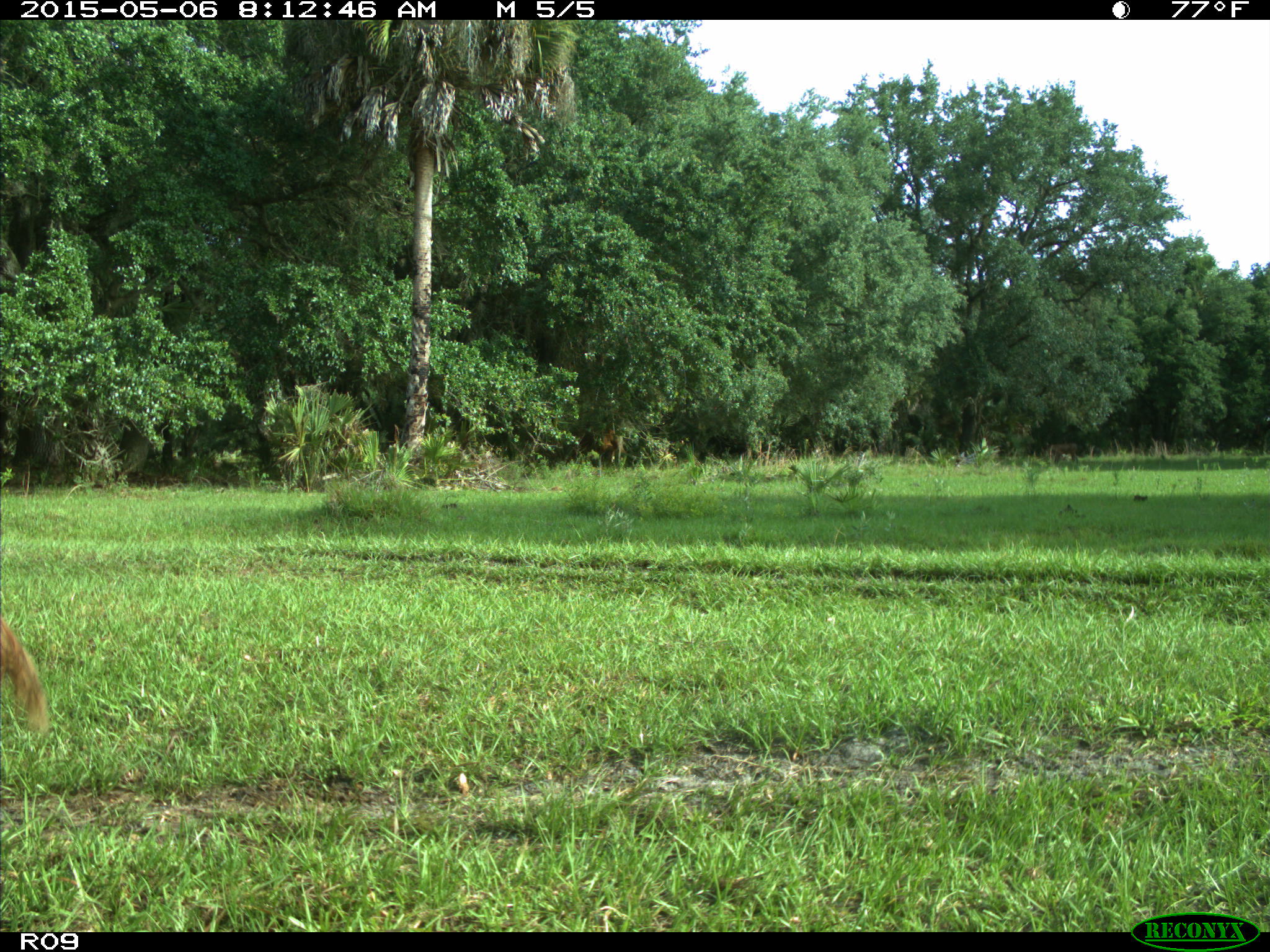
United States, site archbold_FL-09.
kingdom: Animalia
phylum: Chordata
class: Mammalia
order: Artiodactyla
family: Bovidae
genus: Bos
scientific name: Bos taurus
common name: domestic cow